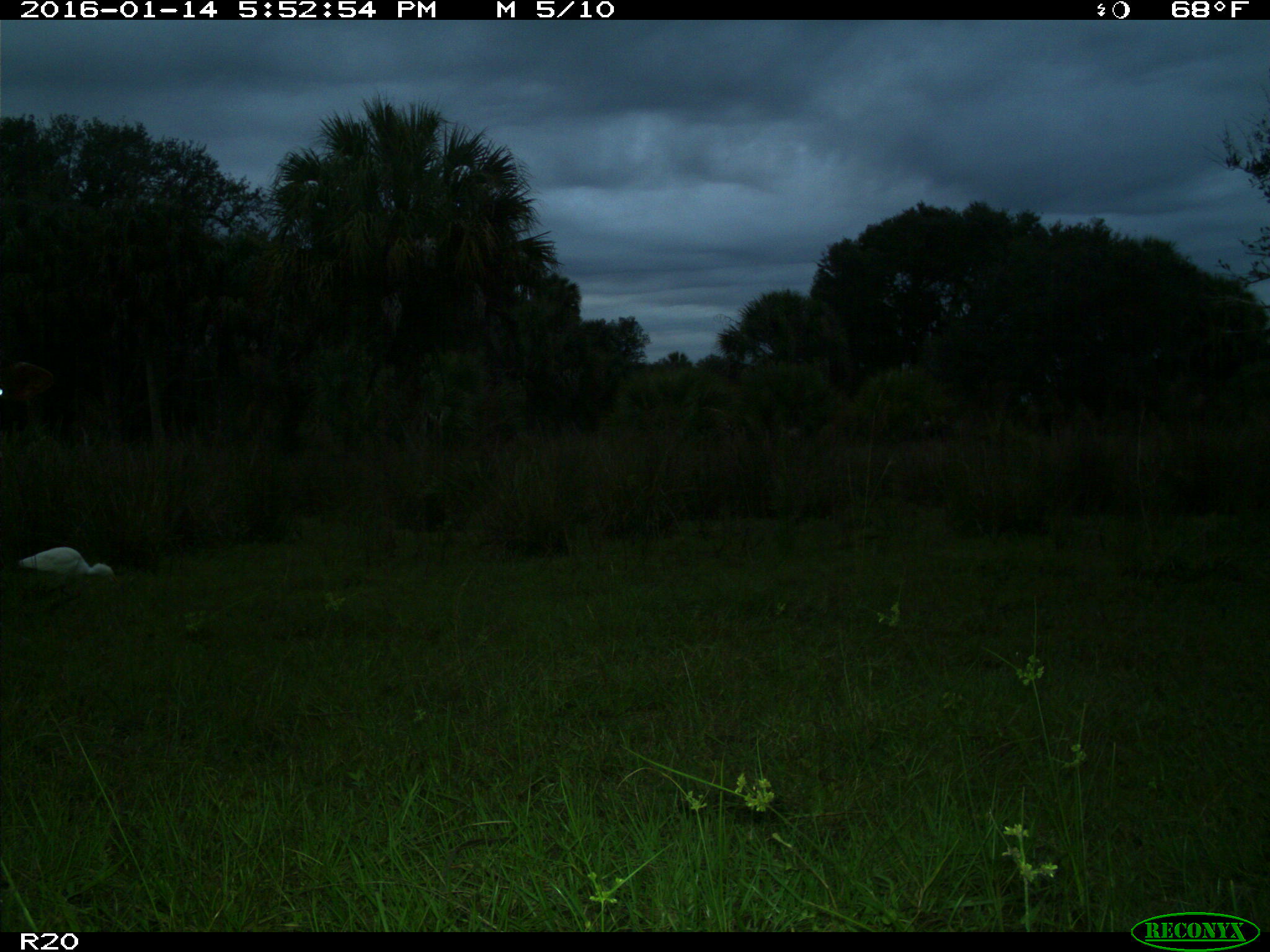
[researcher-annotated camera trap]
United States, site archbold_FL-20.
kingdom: Animalia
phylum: Chordata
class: Mammalia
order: Artiodactyla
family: Bovidae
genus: Bos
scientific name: Bos taurus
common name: domestic cow